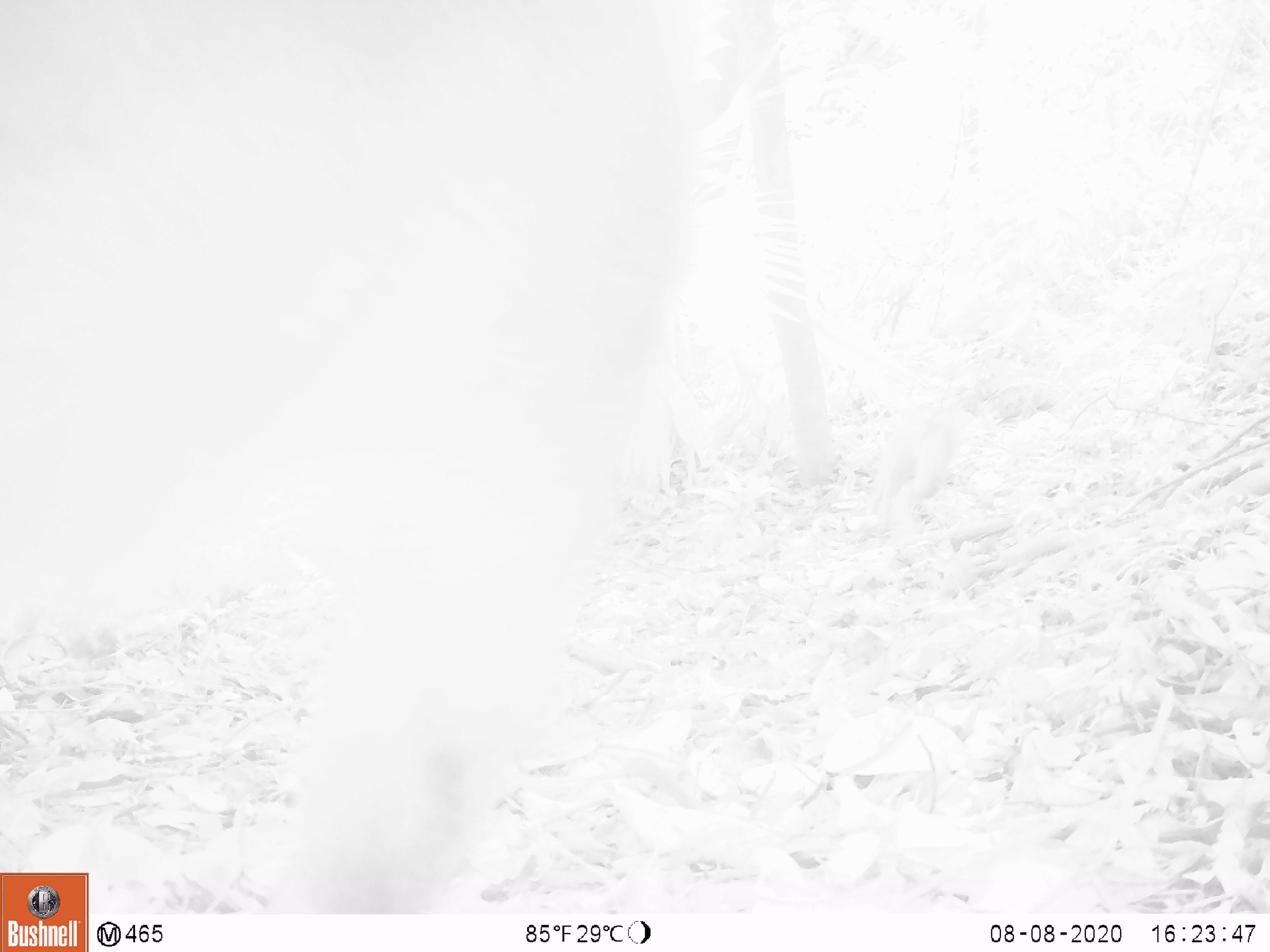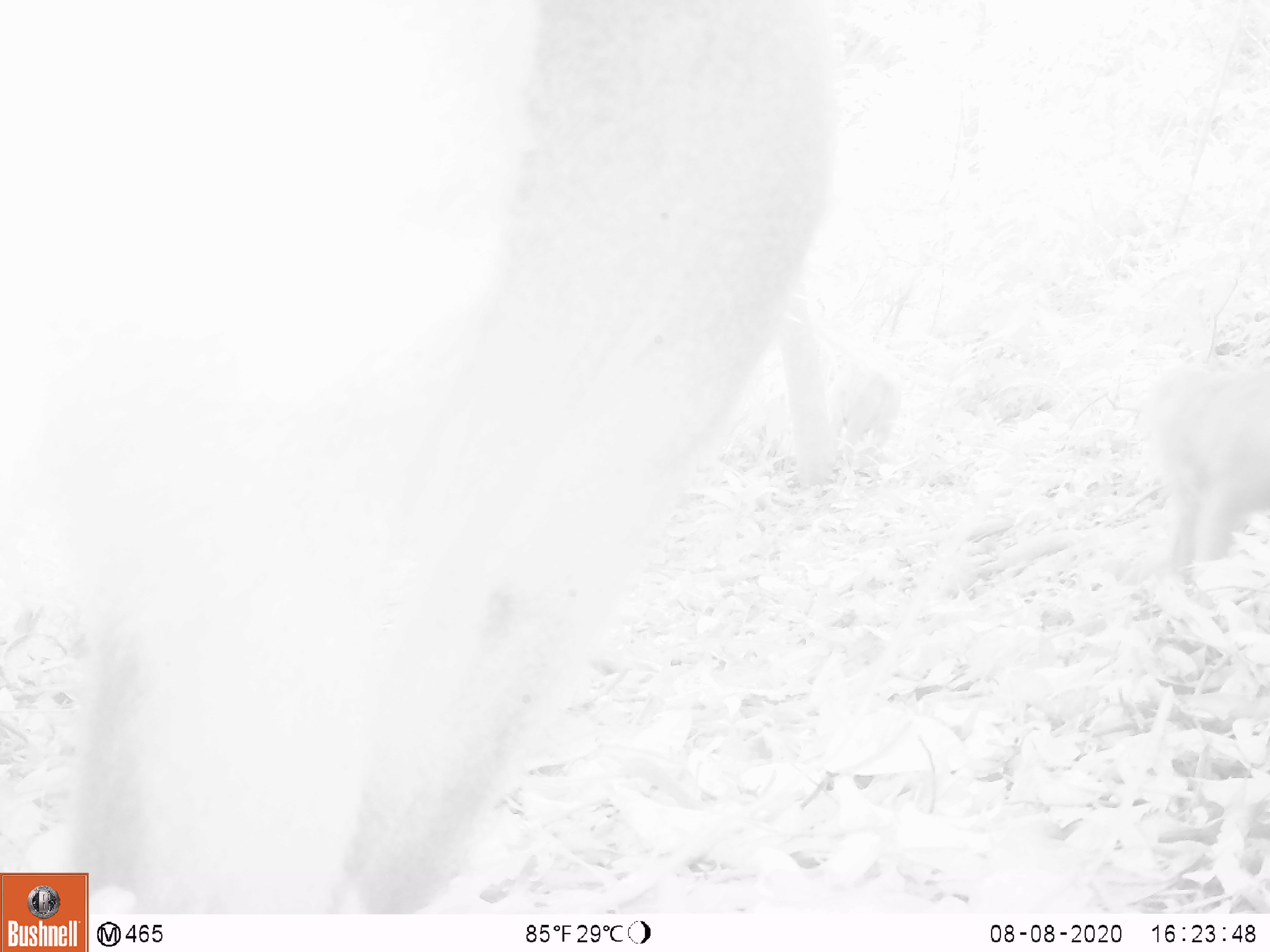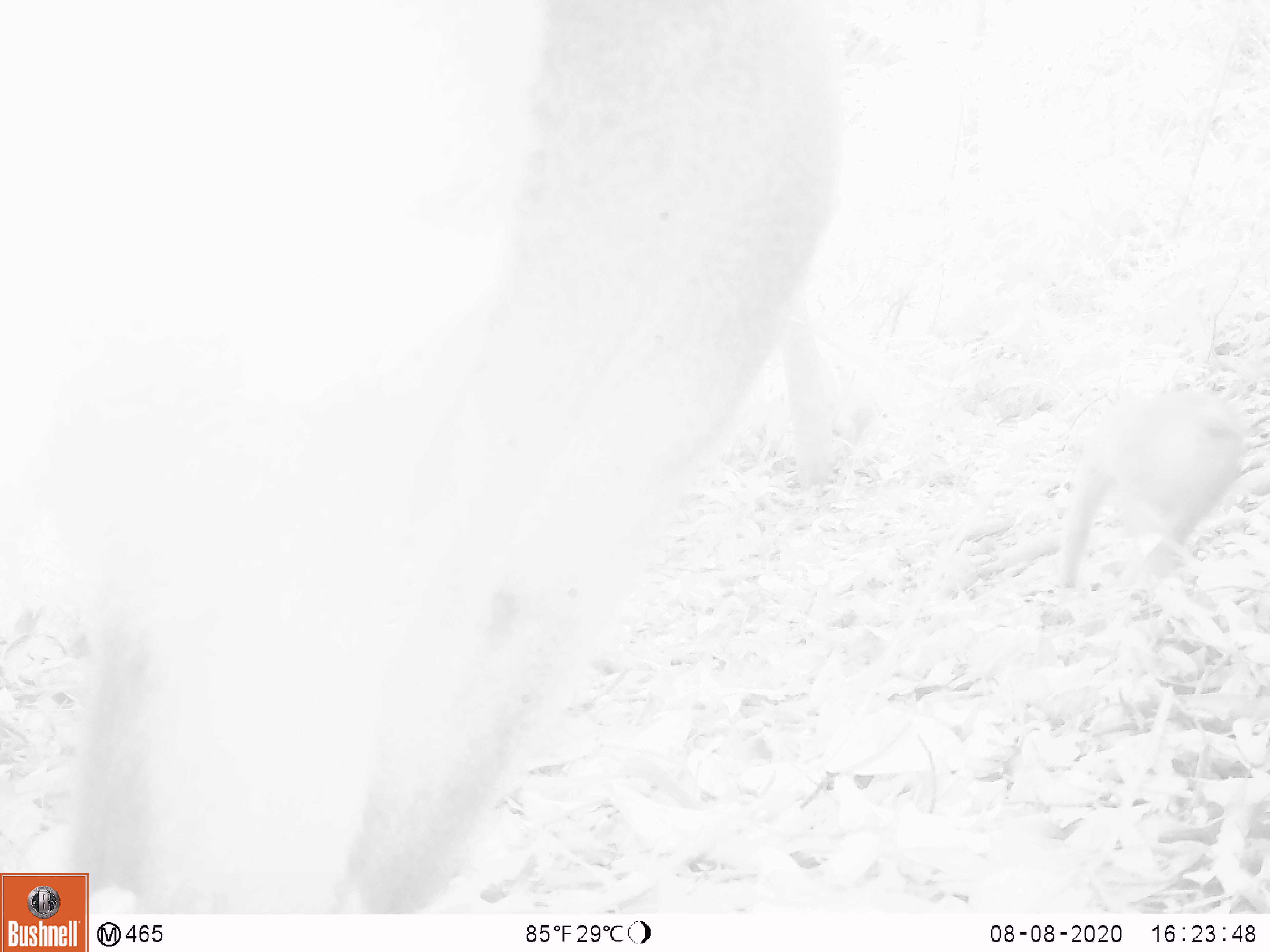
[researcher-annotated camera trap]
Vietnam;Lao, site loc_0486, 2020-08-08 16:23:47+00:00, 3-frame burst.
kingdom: Animalia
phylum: Chordata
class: Mammalia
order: Primates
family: Cercopithecidae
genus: Macaca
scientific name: Macaca nemestrina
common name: pig-tailed macaque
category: pig tailed macaque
Pig tailed macaque (pig-tailed macaque) (Macaca nemestrina). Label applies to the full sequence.